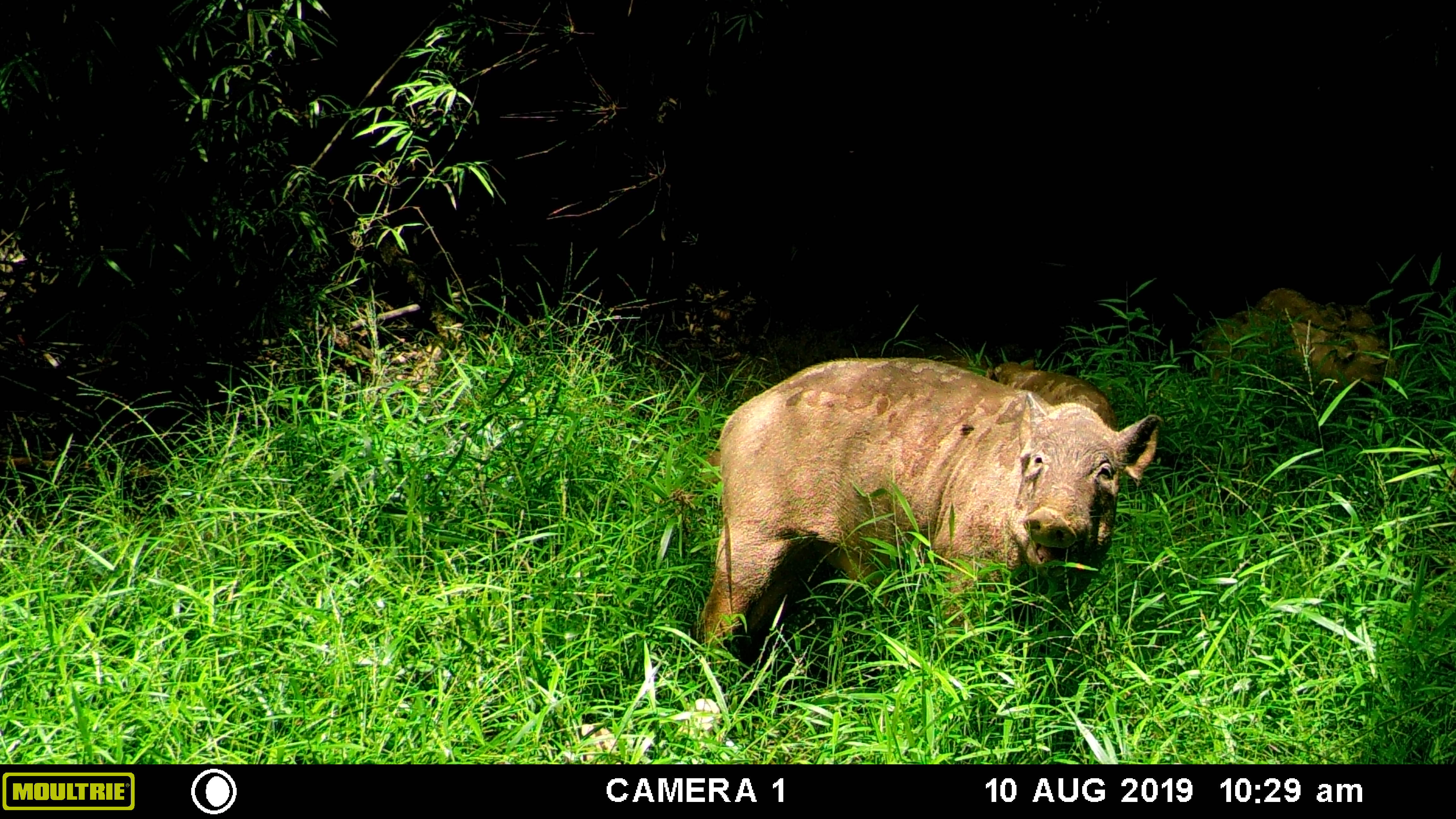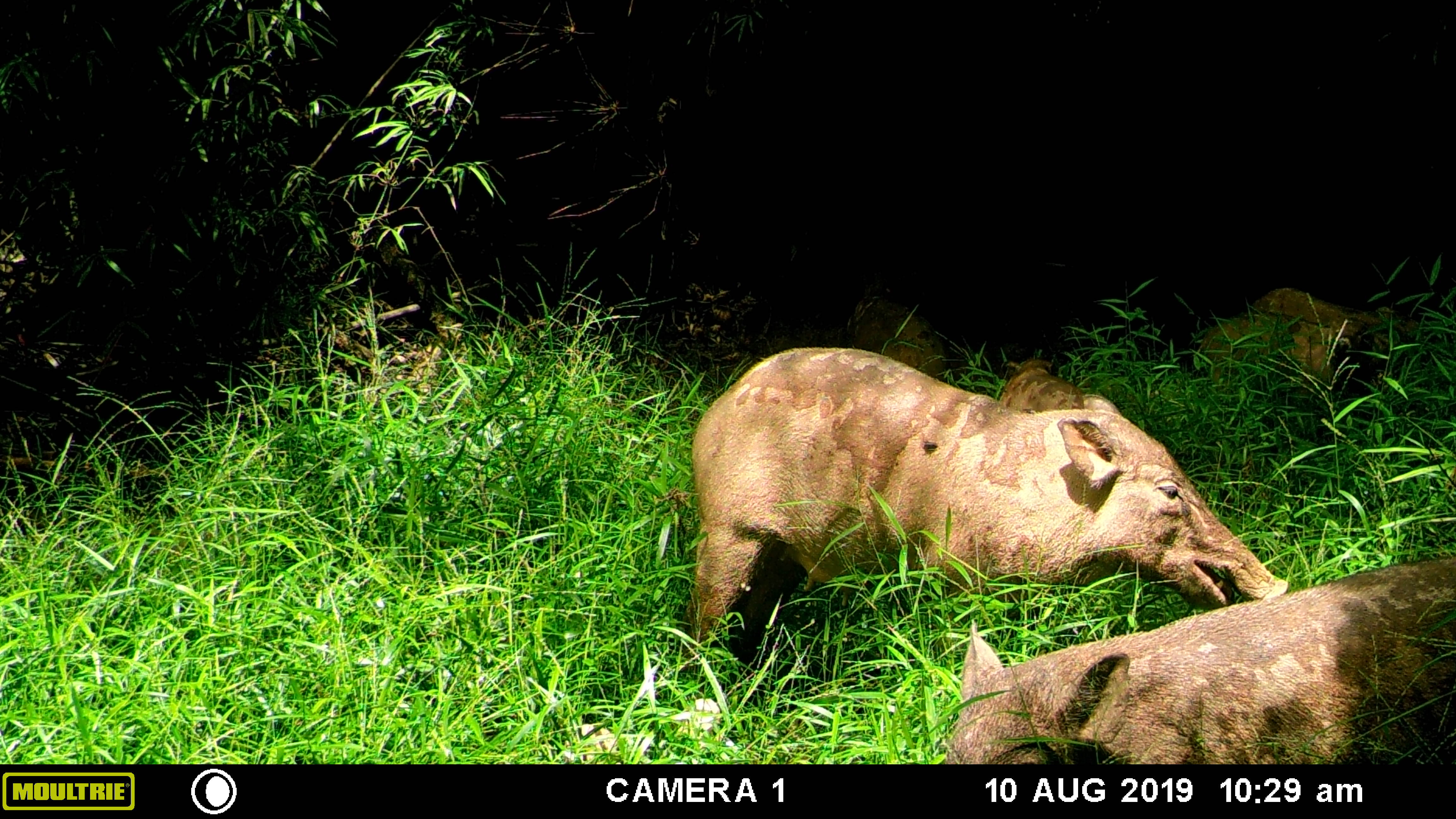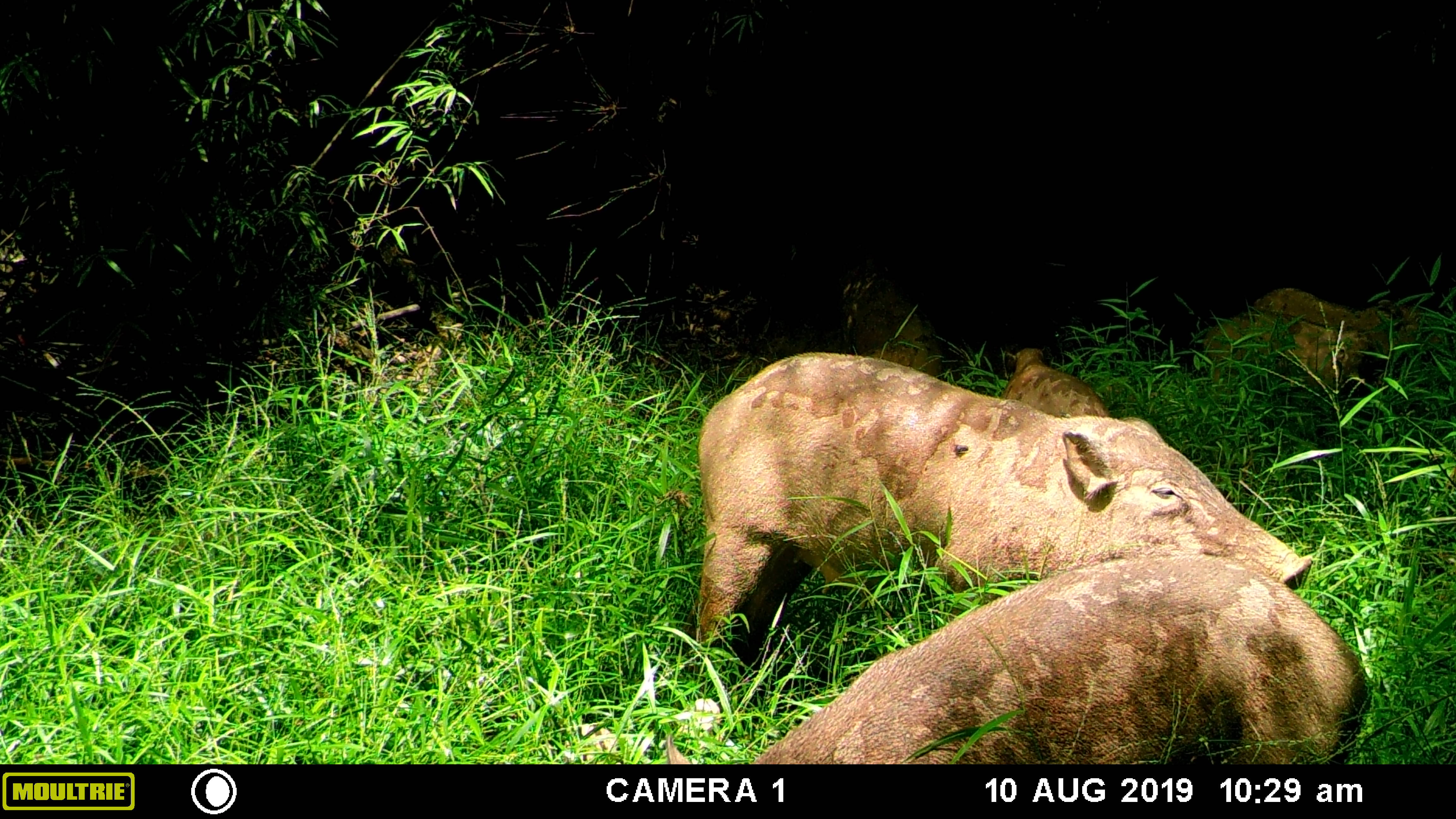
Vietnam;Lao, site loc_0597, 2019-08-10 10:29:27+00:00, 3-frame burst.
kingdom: Animalia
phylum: Chordata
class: Mammalia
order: Artiodactyla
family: Suidae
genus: Sus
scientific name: Sus scrofa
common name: eurasian wild pig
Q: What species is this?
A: Eurasian wild pig (Sus scrofa).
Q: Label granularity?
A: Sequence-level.